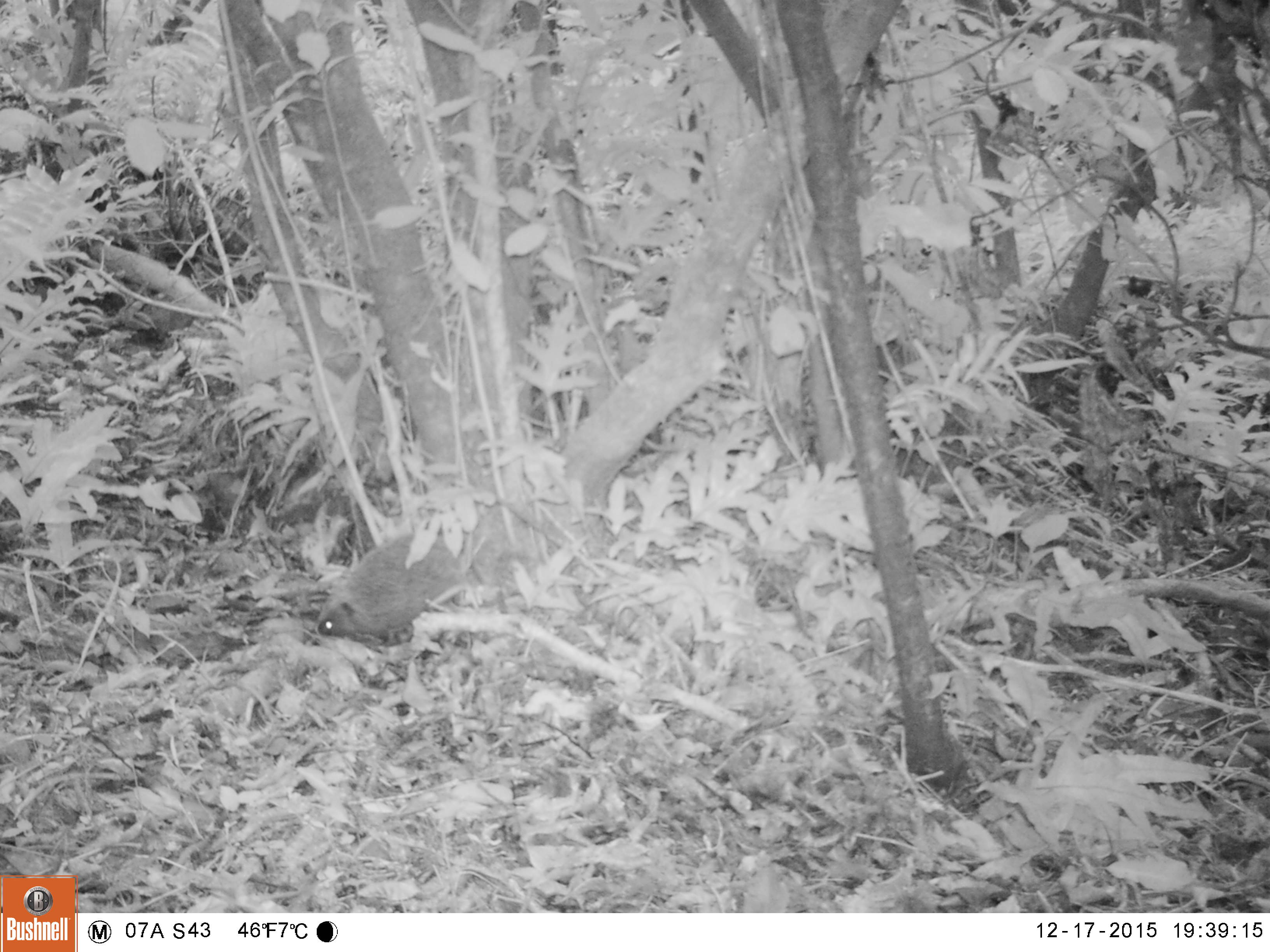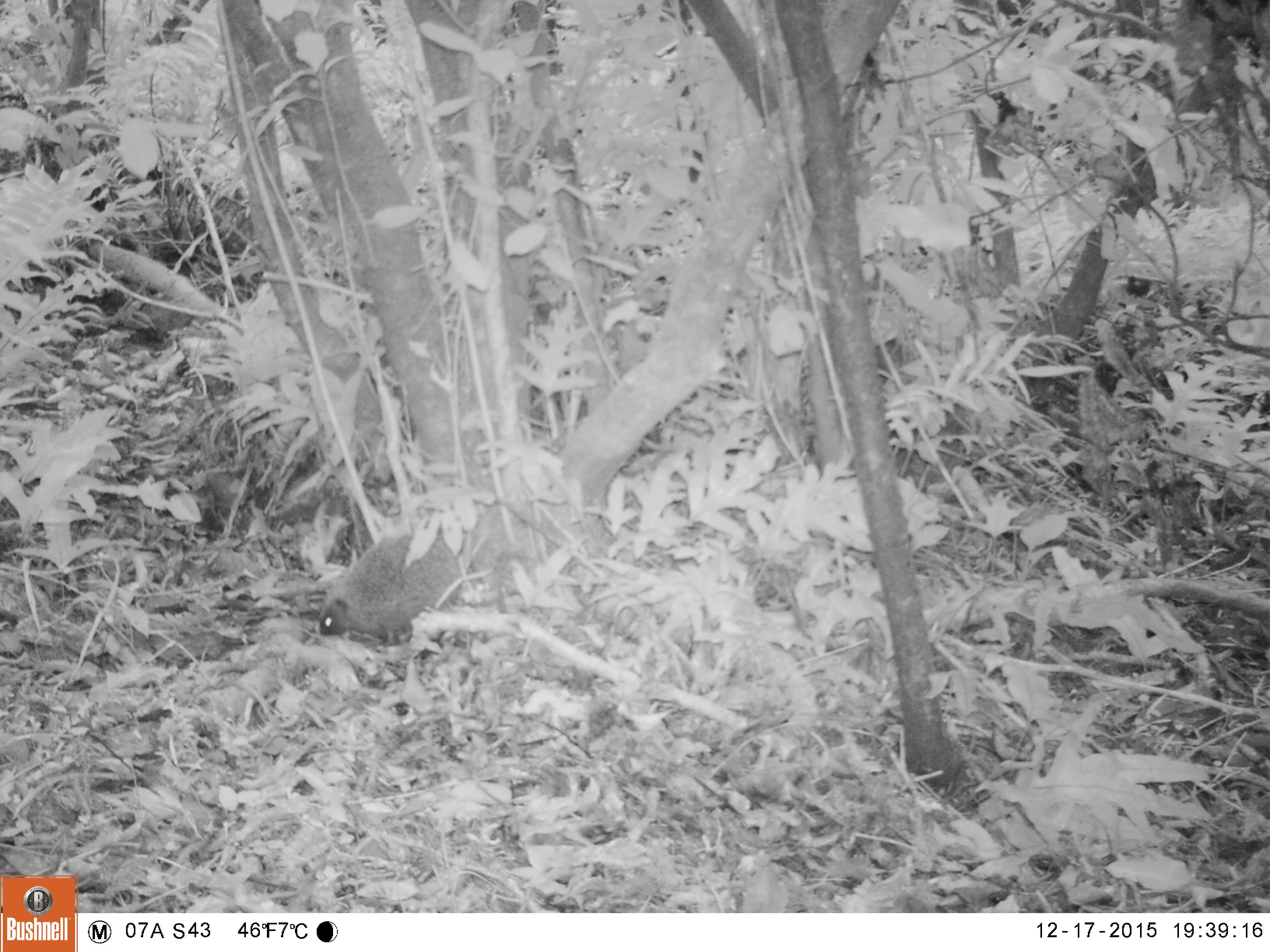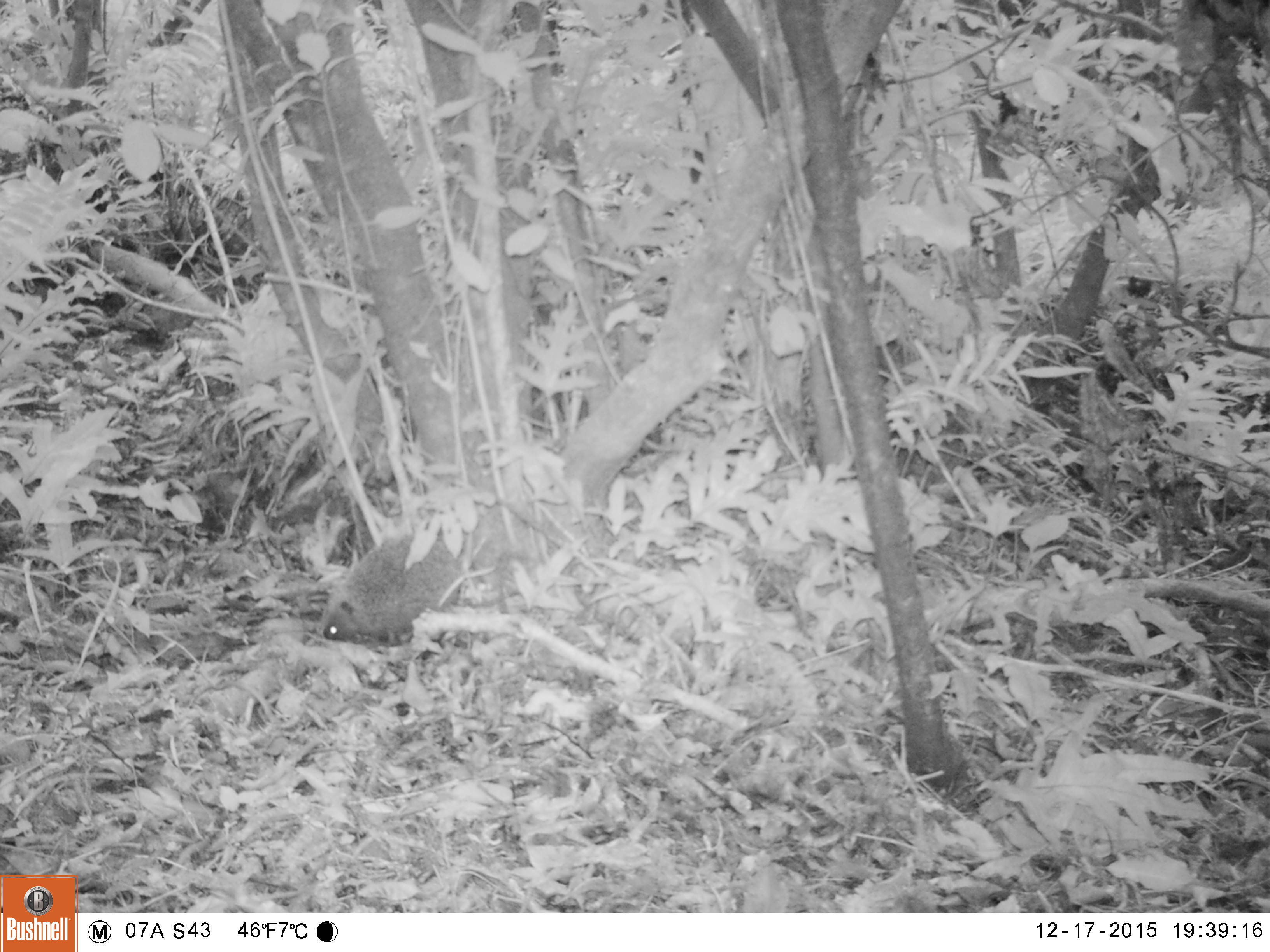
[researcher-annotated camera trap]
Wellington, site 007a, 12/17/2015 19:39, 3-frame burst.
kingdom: Animalia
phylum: Chordata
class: Mammalia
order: Eulipotyphla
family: Erinaceidae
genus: Erinaceus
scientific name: Erinaceus europaeus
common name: hedgehog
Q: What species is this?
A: Hedgehog (Erinaceus europaeus).